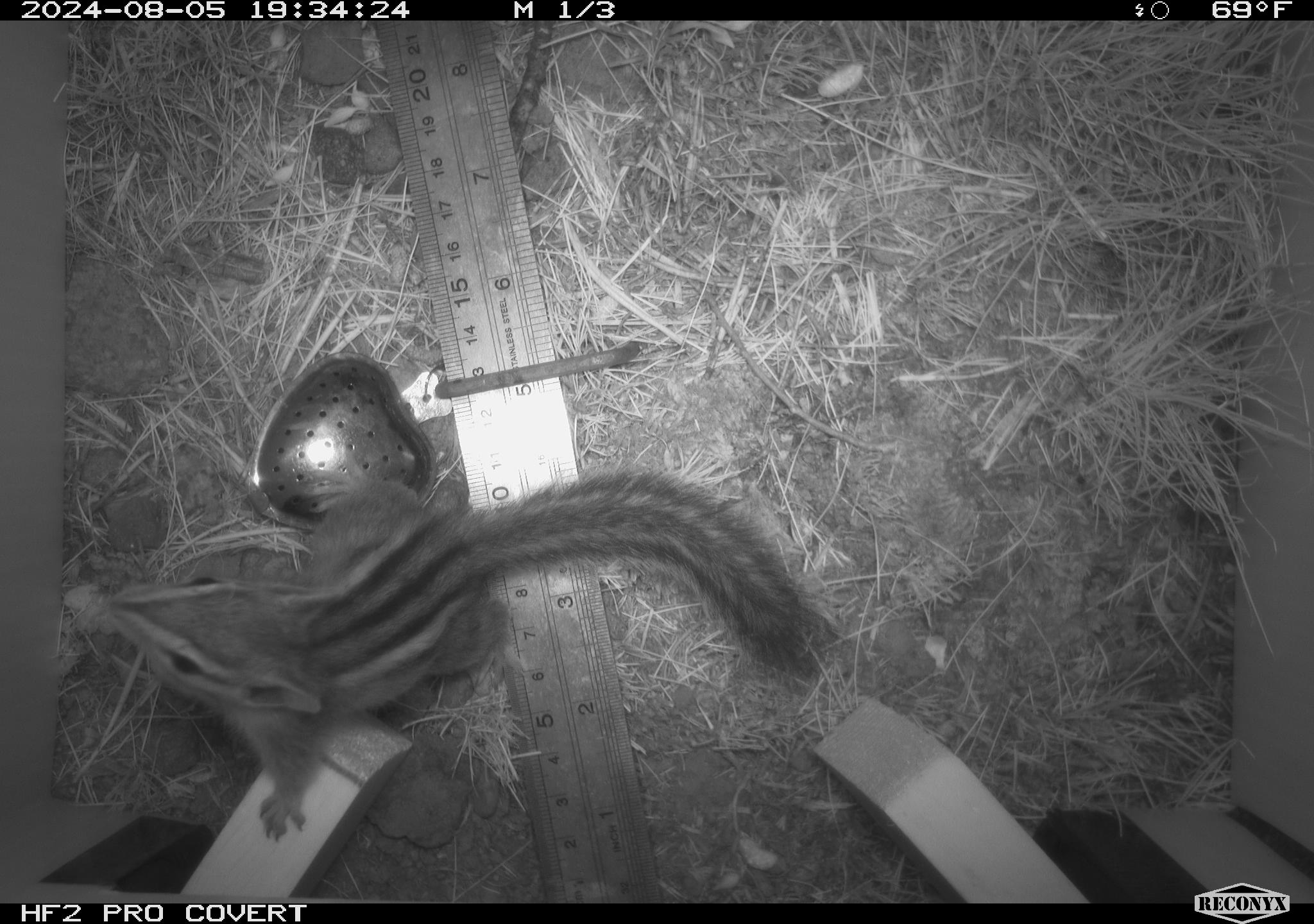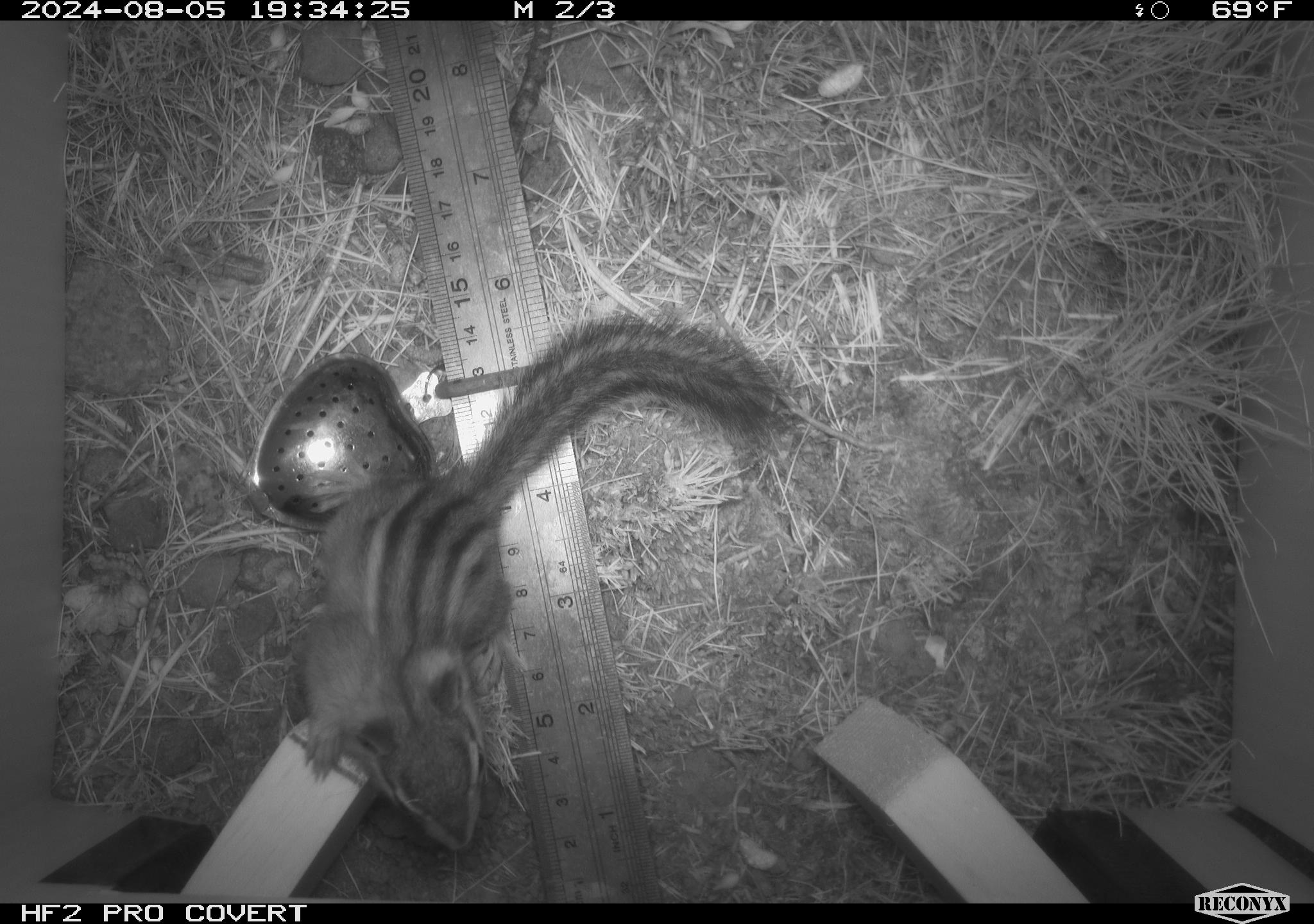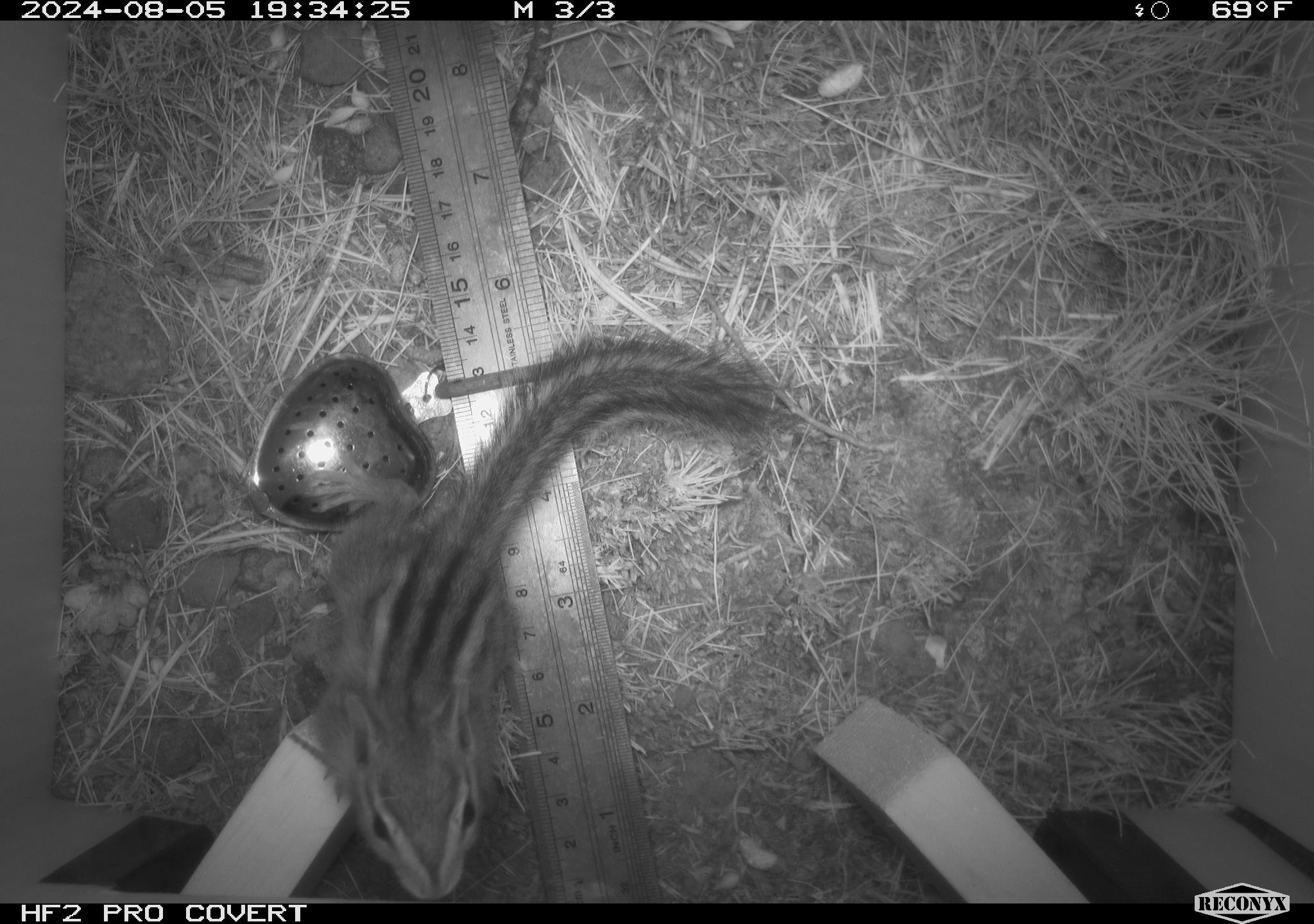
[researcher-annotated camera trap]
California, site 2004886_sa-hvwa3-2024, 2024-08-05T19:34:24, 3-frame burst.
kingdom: Animalia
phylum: Chordata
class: Mammalia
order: Rodentia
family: Sciuridae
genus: Neotamias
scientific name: Neotamias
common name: western chipmunks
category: neotamias species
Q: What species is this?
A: Neotamias species (western chipmunks) (Neotamias).